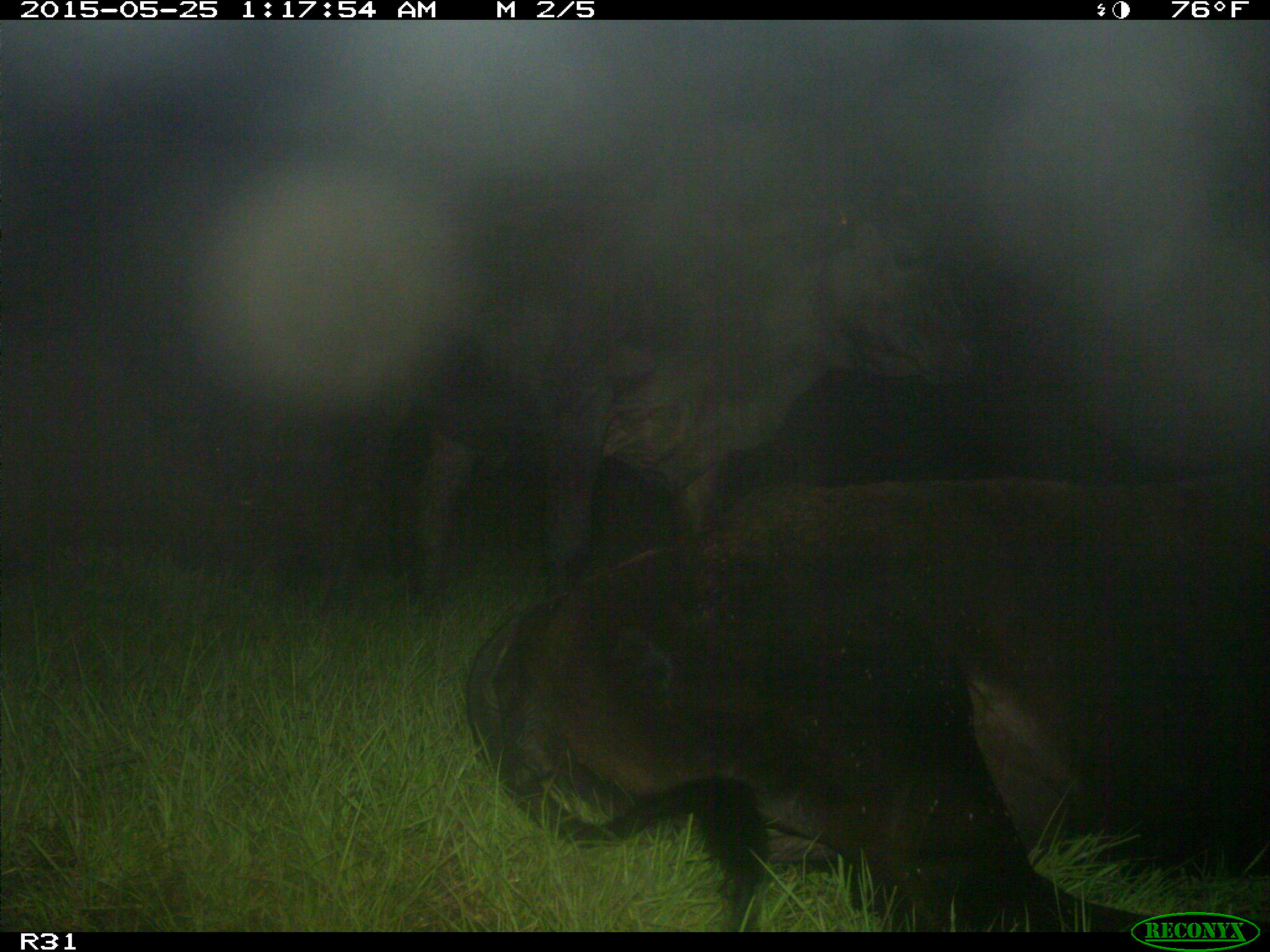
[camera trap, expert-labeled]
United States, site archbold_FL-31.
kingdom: Animalia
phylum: Chordata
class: Mammalia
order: Artiodactyla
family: Bovidae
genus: Bos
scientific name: Bos taurus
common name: domestic cow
Bos taurus (domestic cow).